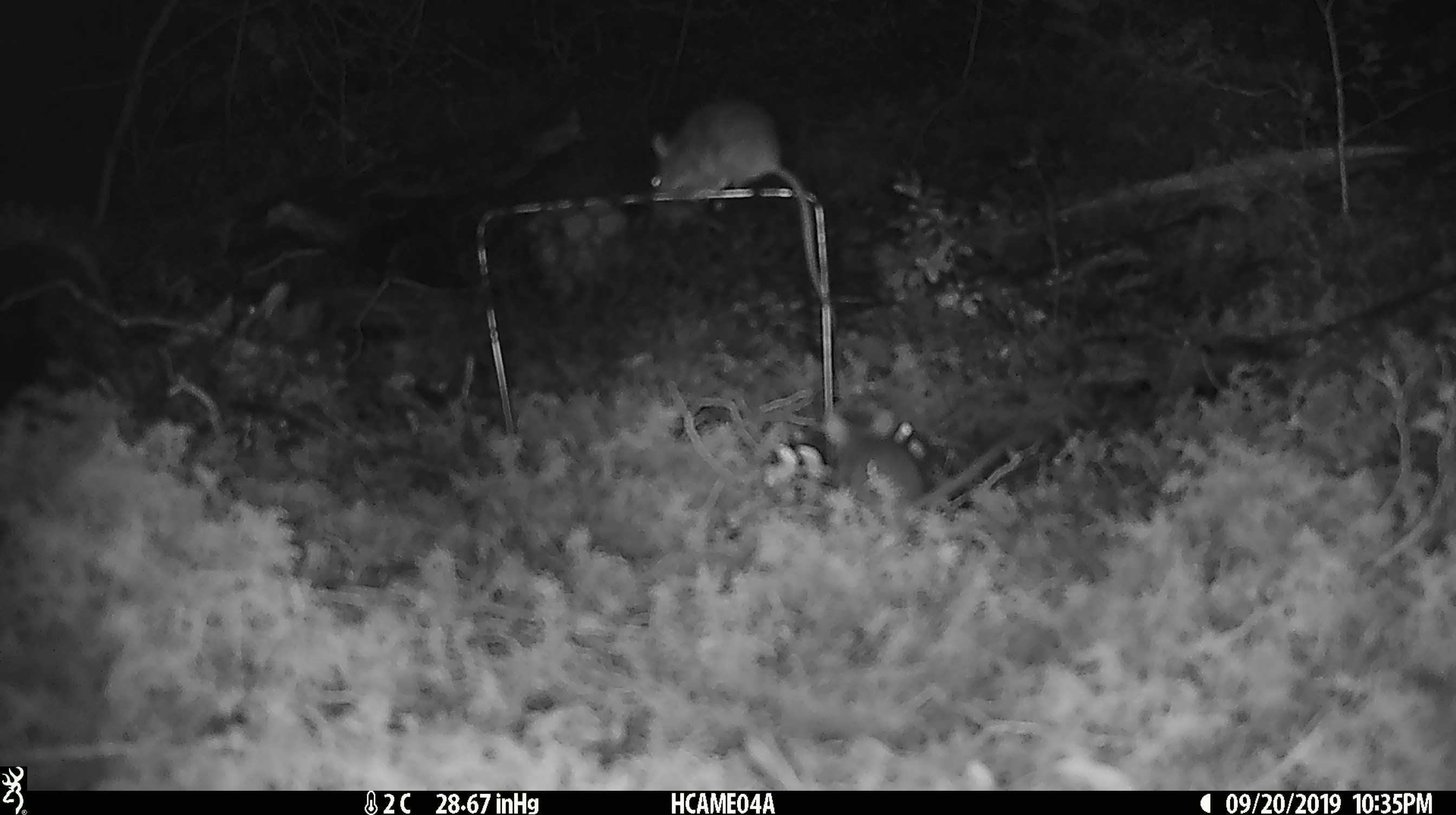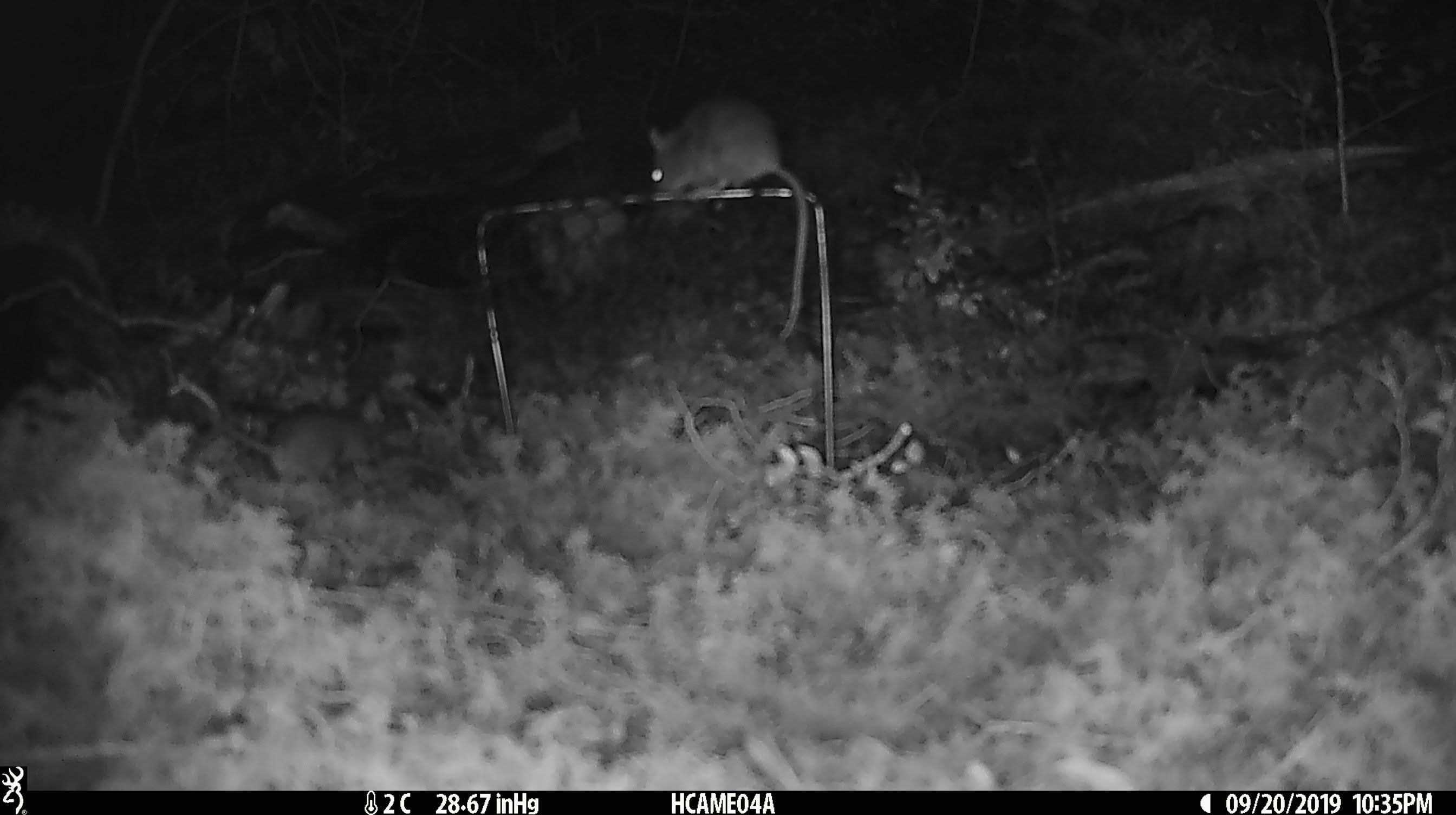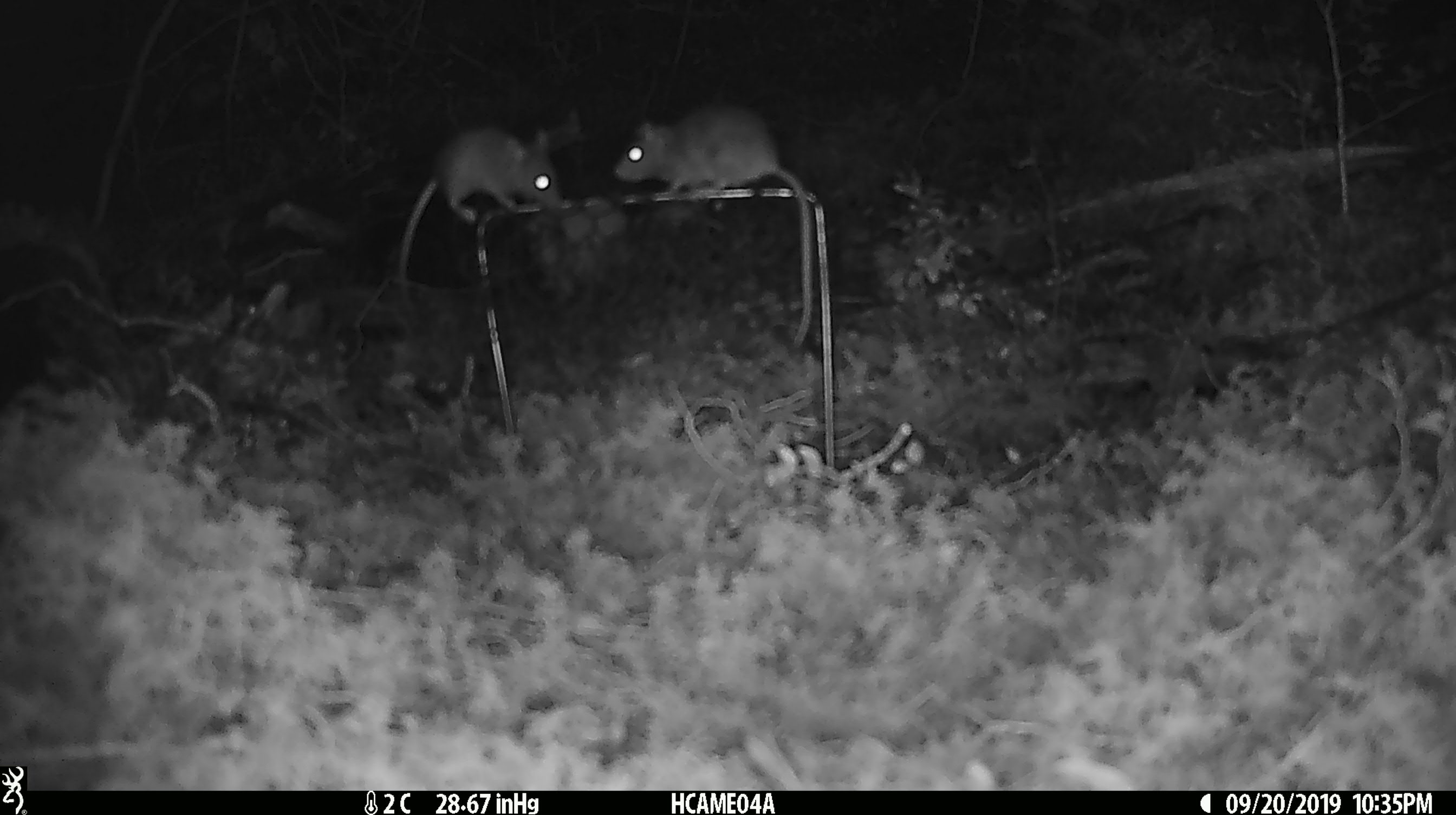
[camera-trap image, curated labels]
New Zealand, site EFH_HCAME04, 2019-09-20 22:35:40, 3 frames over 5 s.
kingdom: Animalia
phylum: Chordata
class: Mammalia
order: Rodentia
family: Muridae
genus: Mus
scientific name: Mus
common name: mouse